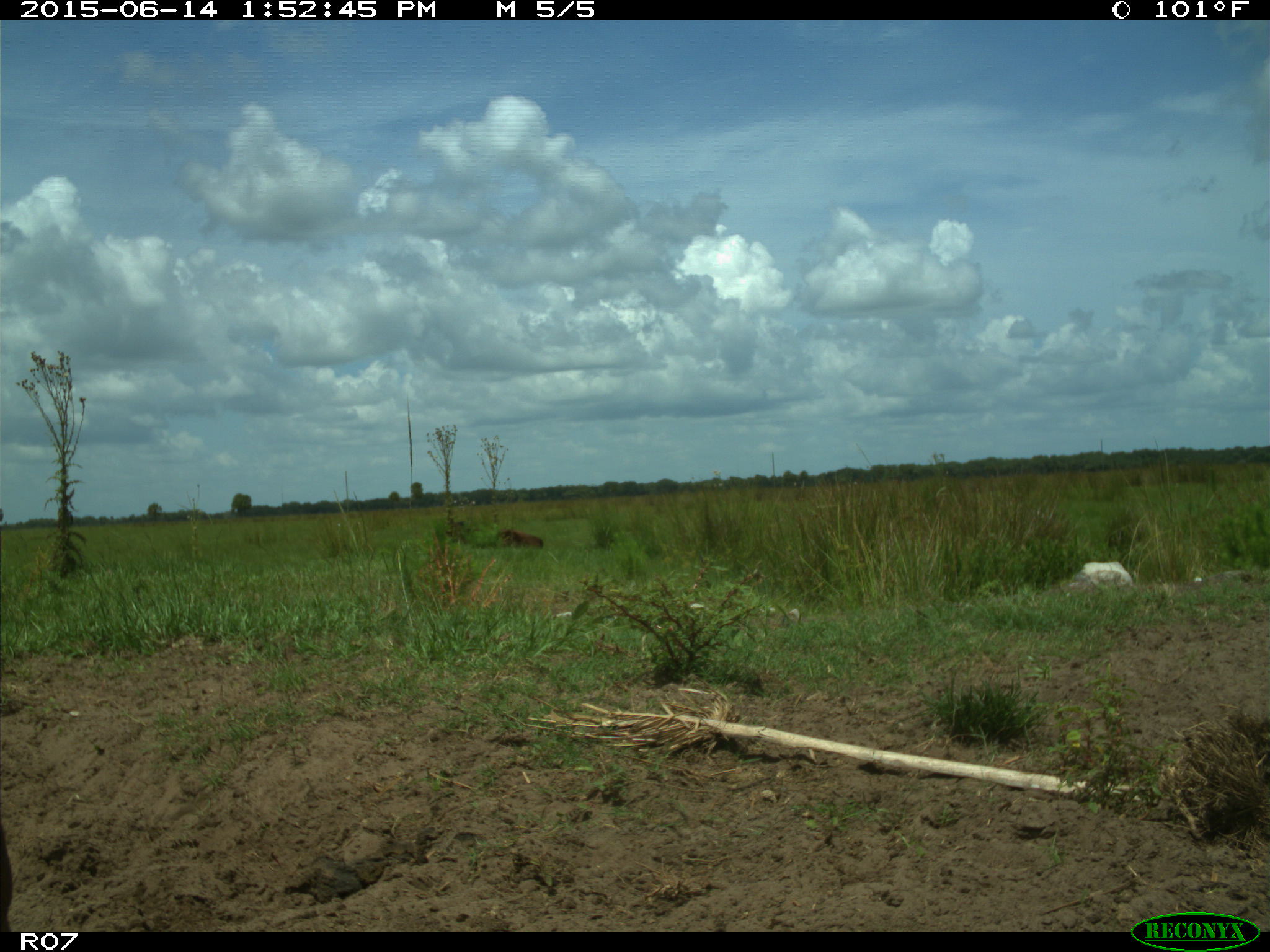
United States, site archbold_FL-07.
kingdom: Animalia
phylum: Chordata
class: Mammalia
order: Artiodactyla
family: Bovidae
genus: Bos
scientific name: Bos taurus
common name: domestic cow